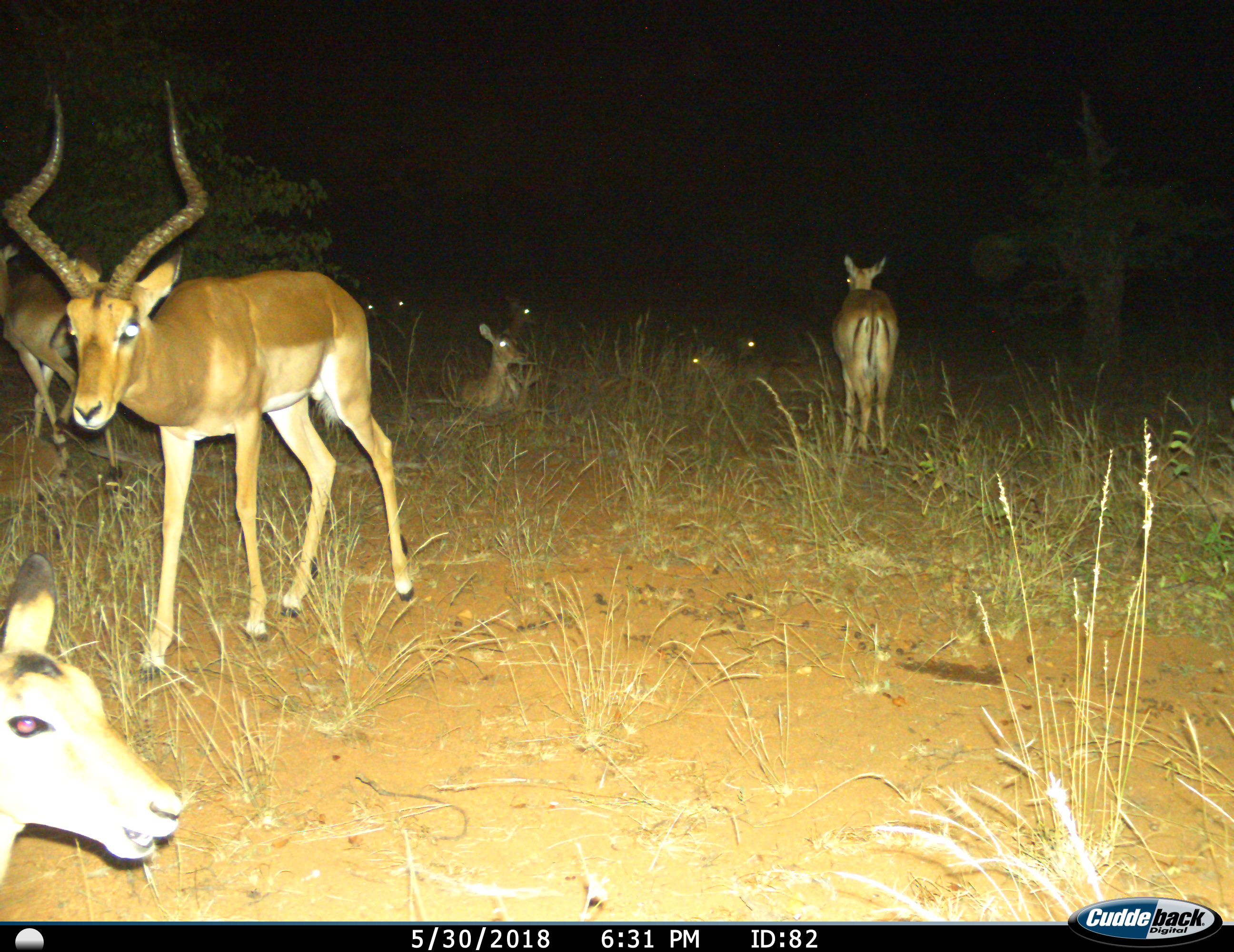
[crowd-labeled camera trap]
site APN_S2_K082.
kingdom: Animalia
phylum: Chordata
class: Mammalia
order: Artiodactyla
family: Bovidae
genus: Aepyceros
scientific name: Aepyceros melampus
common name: impala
Impala (Aepyceros melampus), count 10. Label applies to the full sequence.